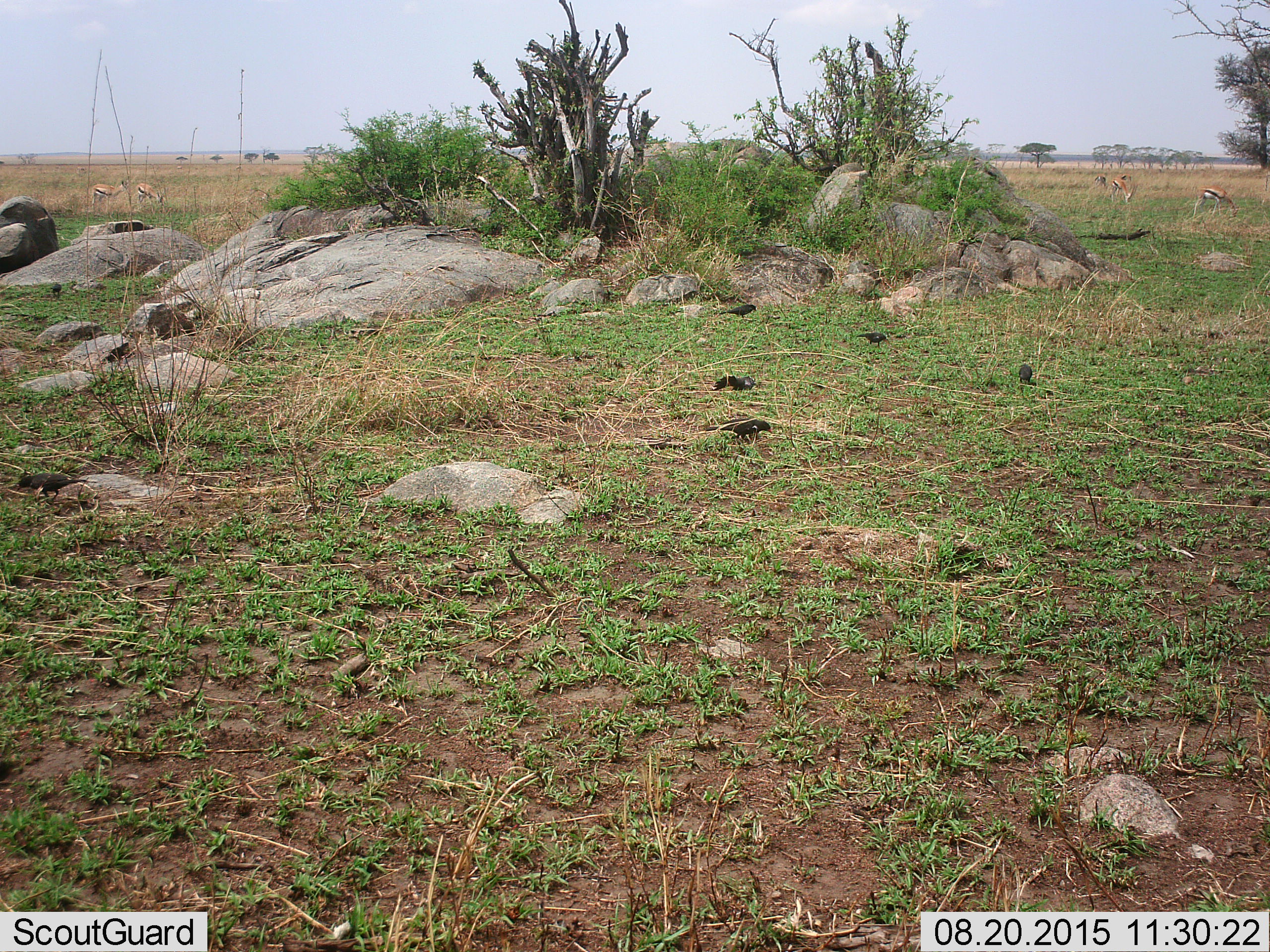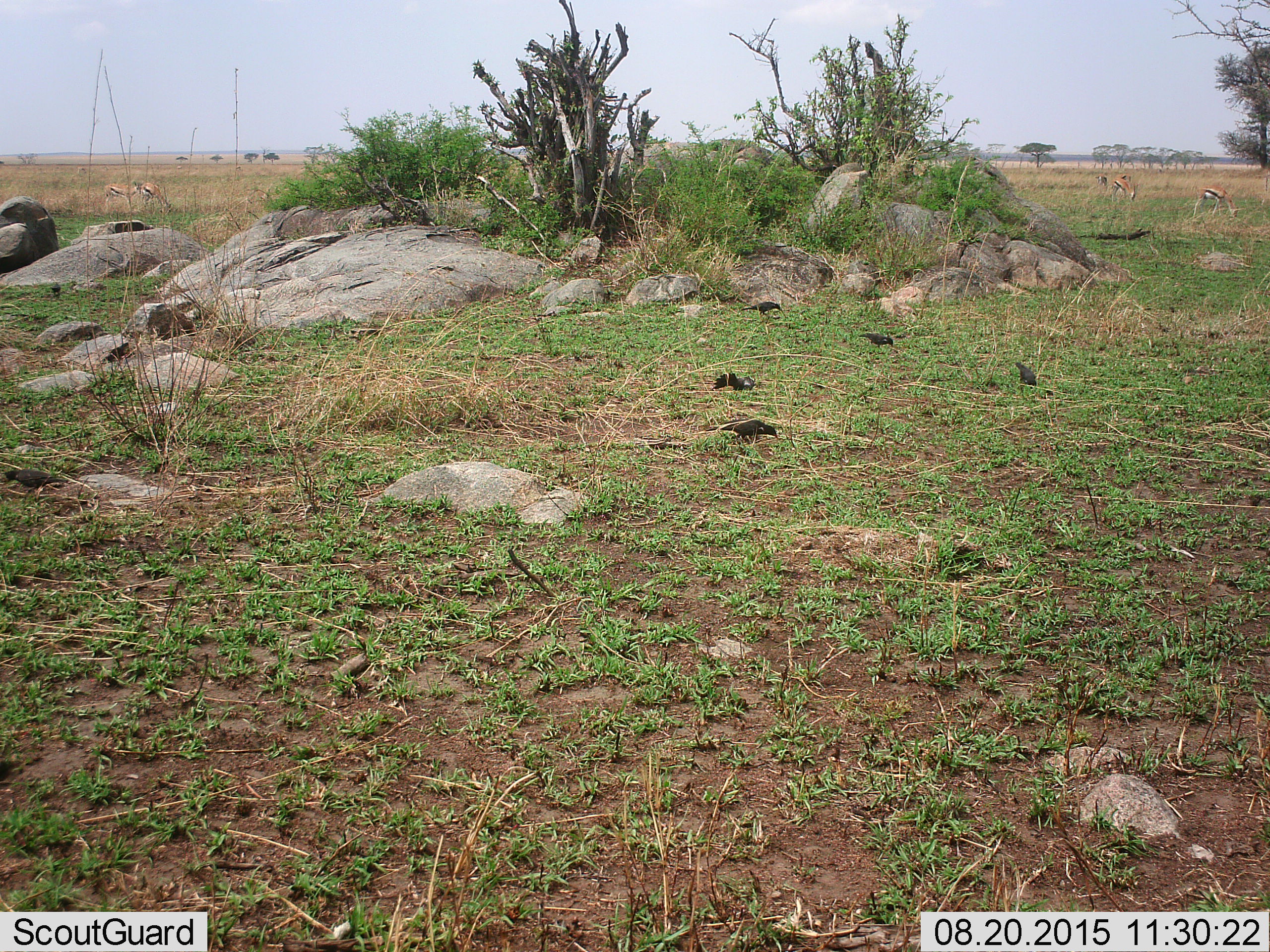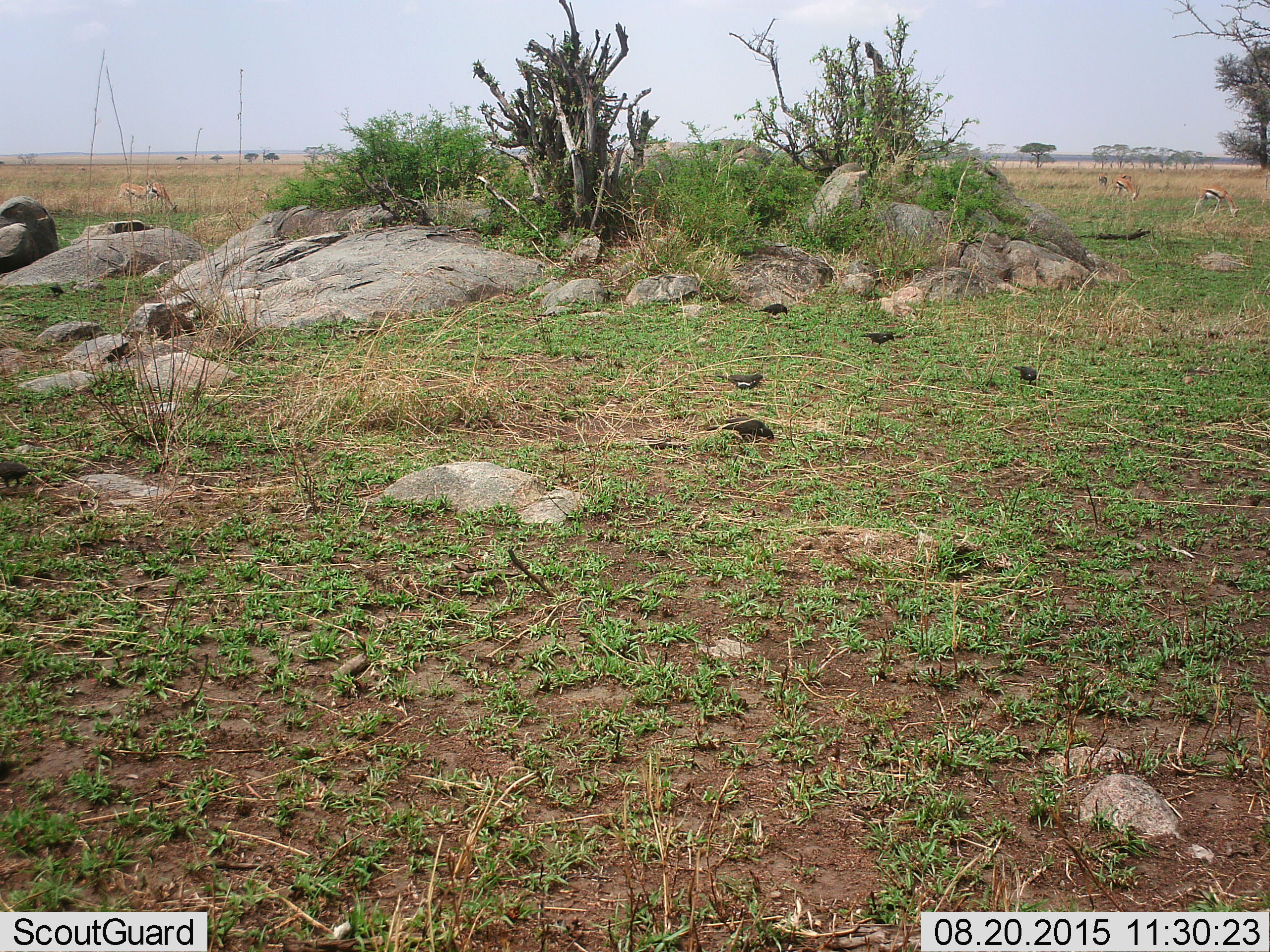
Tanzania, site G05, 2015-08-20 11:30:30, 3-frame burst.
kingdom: Animalia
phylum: Chordata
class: Aves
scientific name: Aves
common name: bird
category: otherbird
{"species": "otherbird (bird) (Aves)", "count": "7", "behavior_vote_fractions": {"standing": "20%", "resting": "0%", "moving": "20%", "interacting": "0%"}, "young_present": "0%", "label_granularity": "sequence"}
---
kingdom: Animalia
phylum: Chordata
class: Mammalia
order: Artiodactyla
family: Bovidae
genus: Eudorcas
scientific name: Eudorcas thomsonii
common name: thomson's gazelle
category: gazellethomsons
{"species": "gazellethomsons (thomson's gazelle) (Eudorcas thomsonii)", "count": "4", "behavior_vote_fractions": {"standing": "71%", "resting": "0%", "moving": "14%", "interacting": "0%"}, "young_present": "0%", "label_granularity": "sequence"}